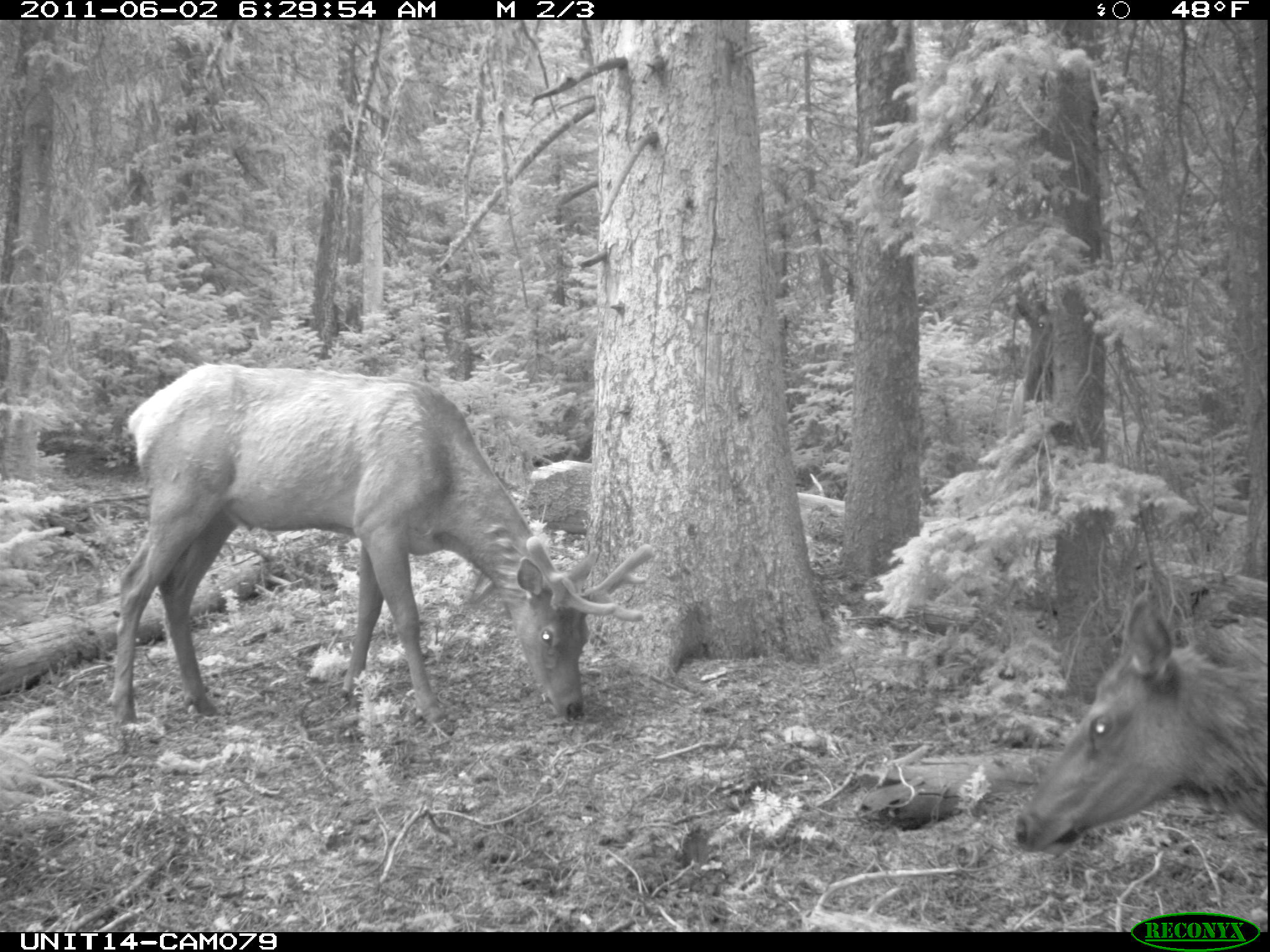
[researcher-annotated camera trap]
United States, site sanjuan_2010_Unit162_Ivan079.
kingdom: Animalia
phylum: Chordata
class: Mammalia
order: Artiodactyla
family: Cervidae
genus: Cervus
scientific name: Cervus elaphus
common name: red deer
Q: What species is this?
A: Cervus elaphus (red deer).